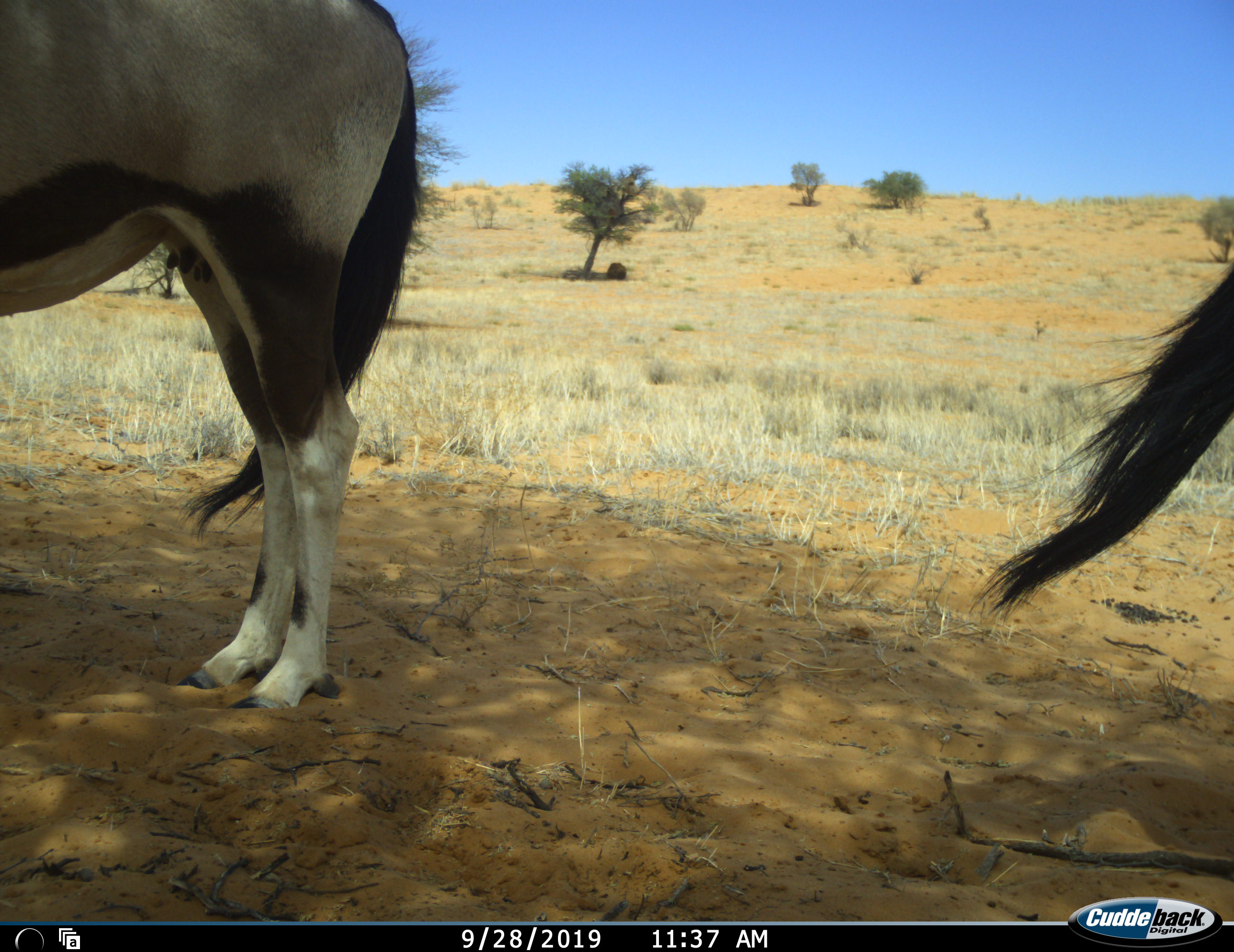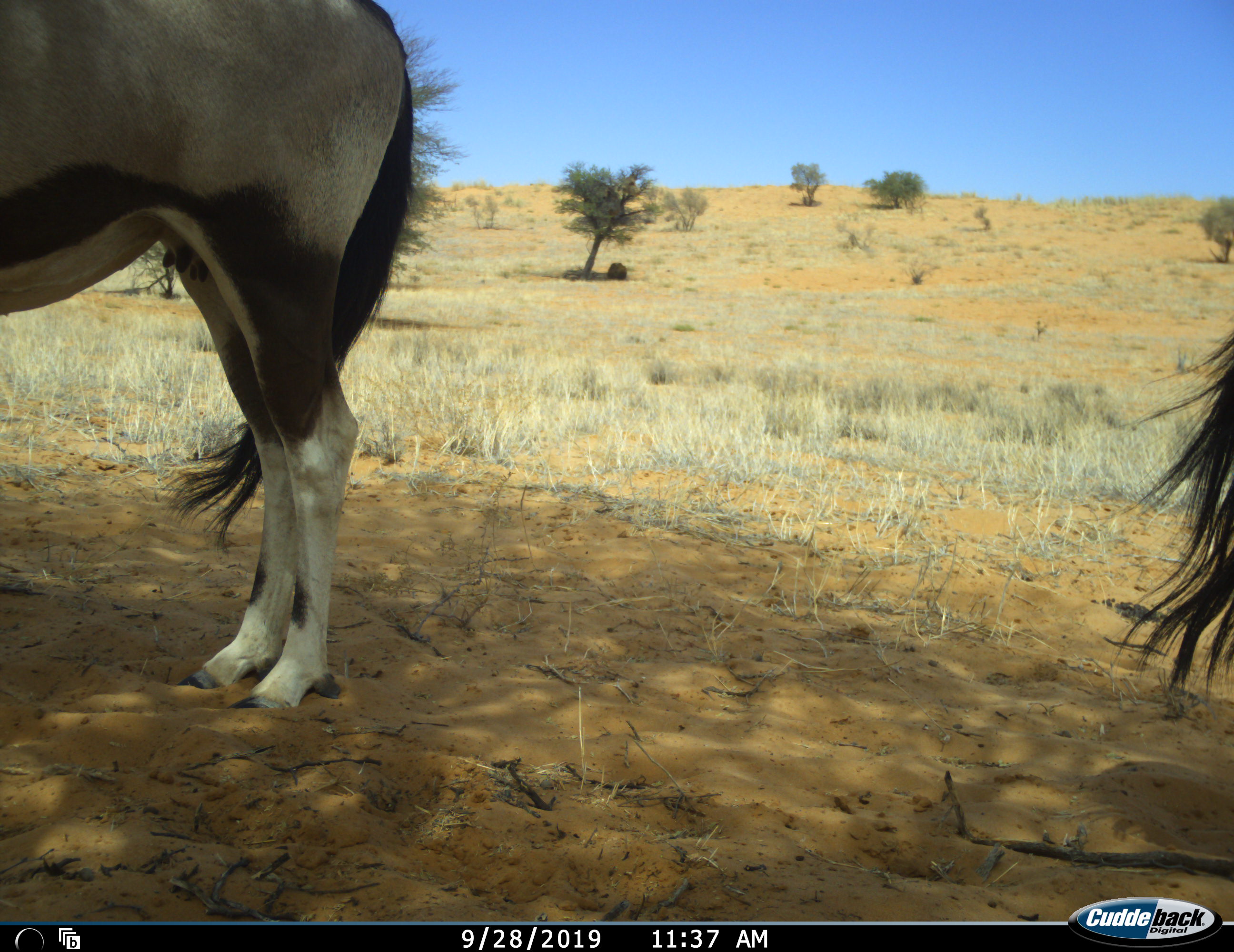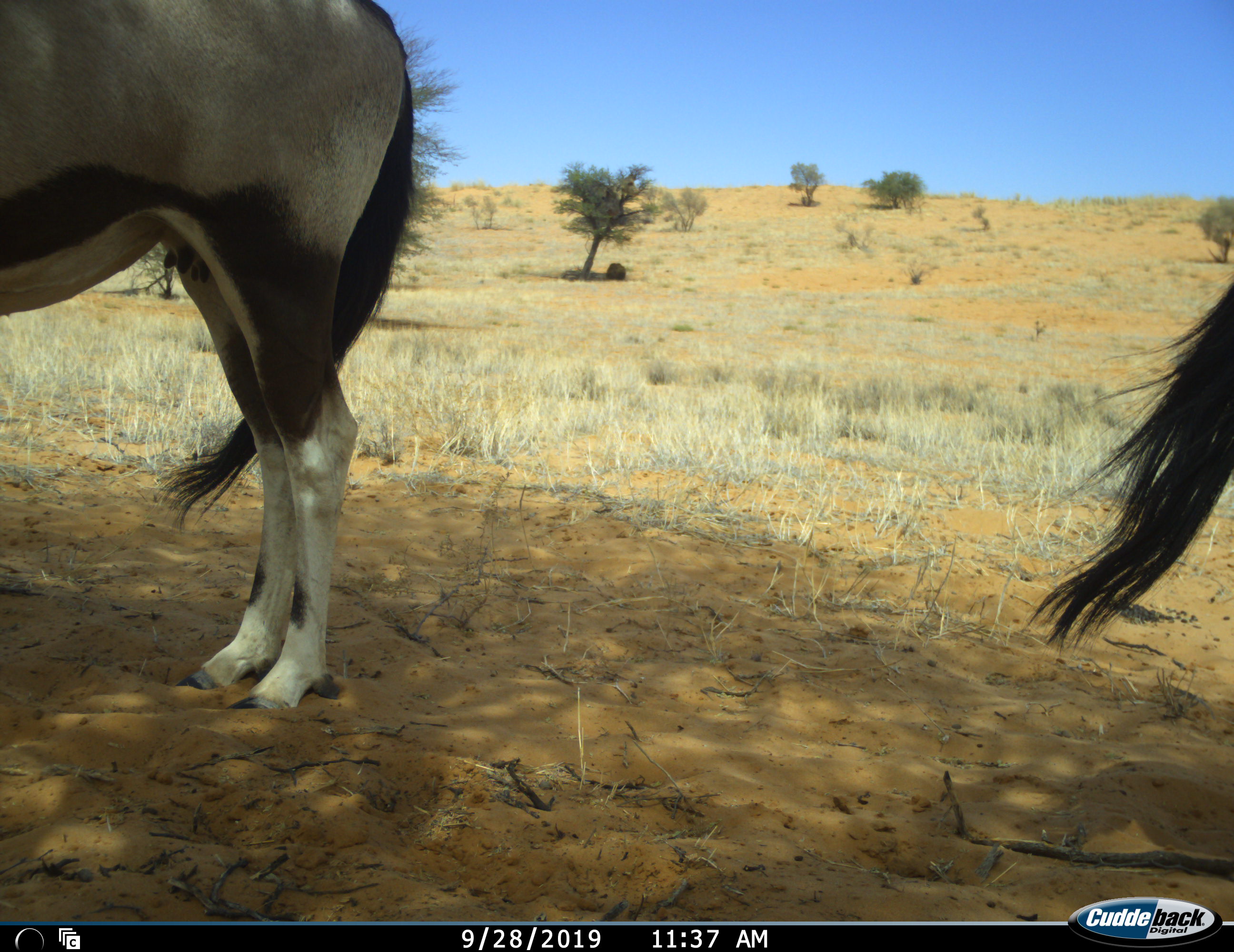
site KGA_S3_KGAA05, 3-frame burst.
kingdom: Animalia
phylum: Chordata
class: Mammalia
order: Artiodactyla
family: Bovidae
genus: Oryx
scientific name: Oryx gazella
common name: gemsbok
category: oryx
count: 2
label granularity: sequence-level